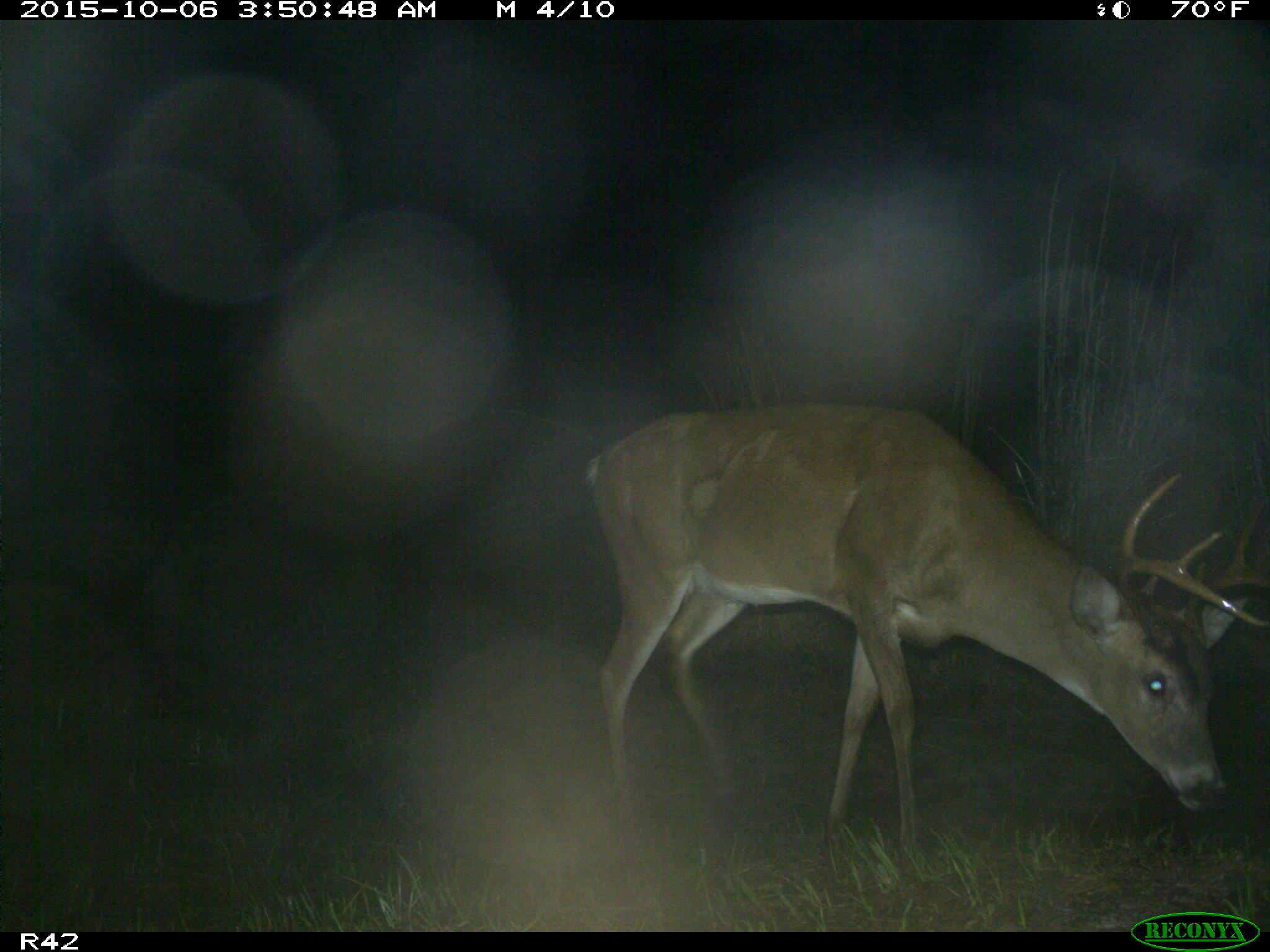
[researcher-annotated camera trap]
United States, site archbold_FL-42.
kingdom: Animalia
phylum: Chordata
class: Mammalia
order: Artiodactyla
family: Cervidae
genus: Odocoileus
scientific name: Odocoileus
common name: deer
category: unidentified deer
Unidentified deer (deer) (Odocoileus).